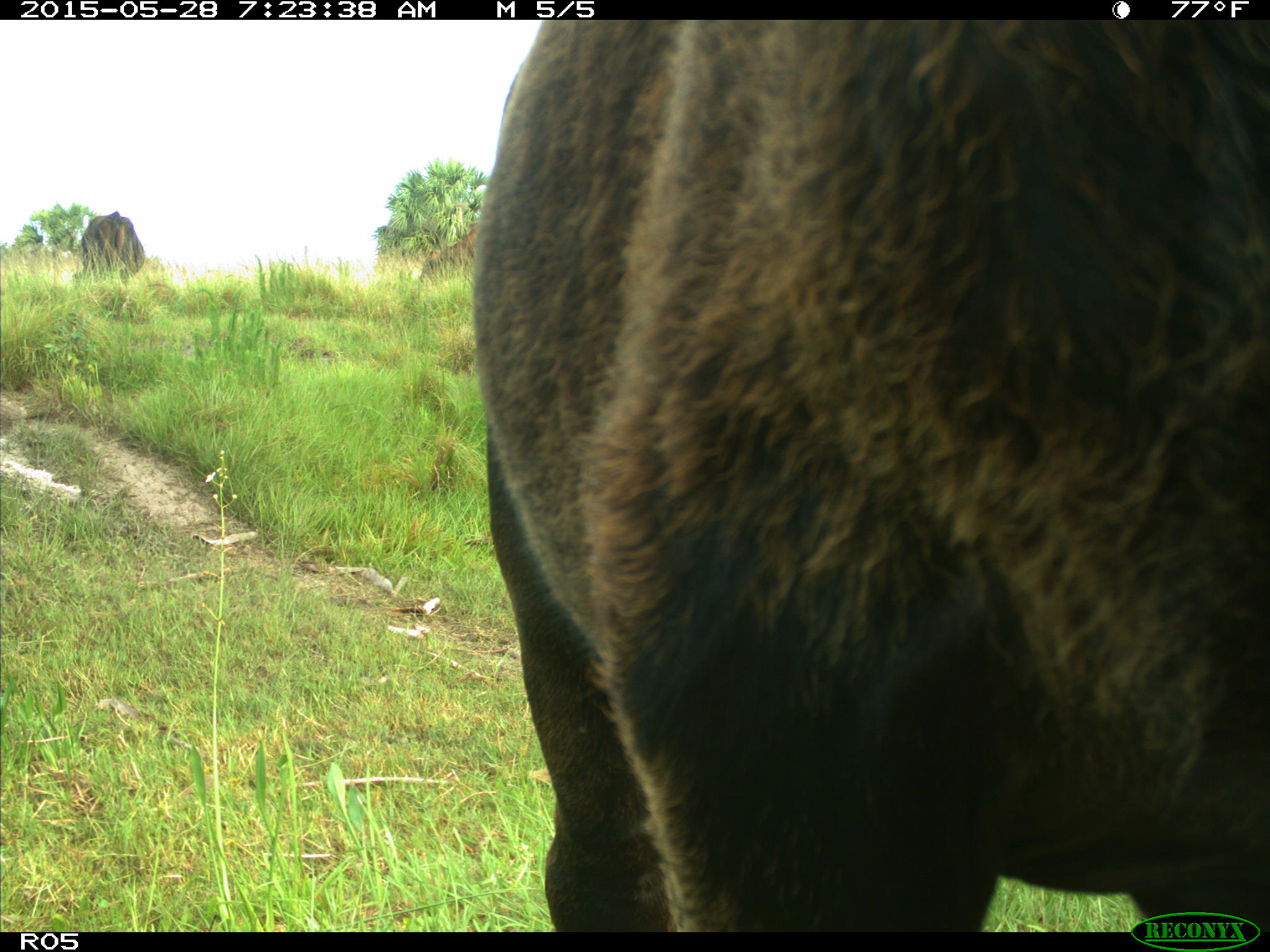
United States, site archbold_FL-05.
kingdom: Animalia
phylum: Chordata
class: Mammalia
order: Artiodactyla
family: Bovidae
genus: Bos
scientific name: Bos taurus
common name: domestic cow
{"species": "Bos taurus (domestic cow)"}